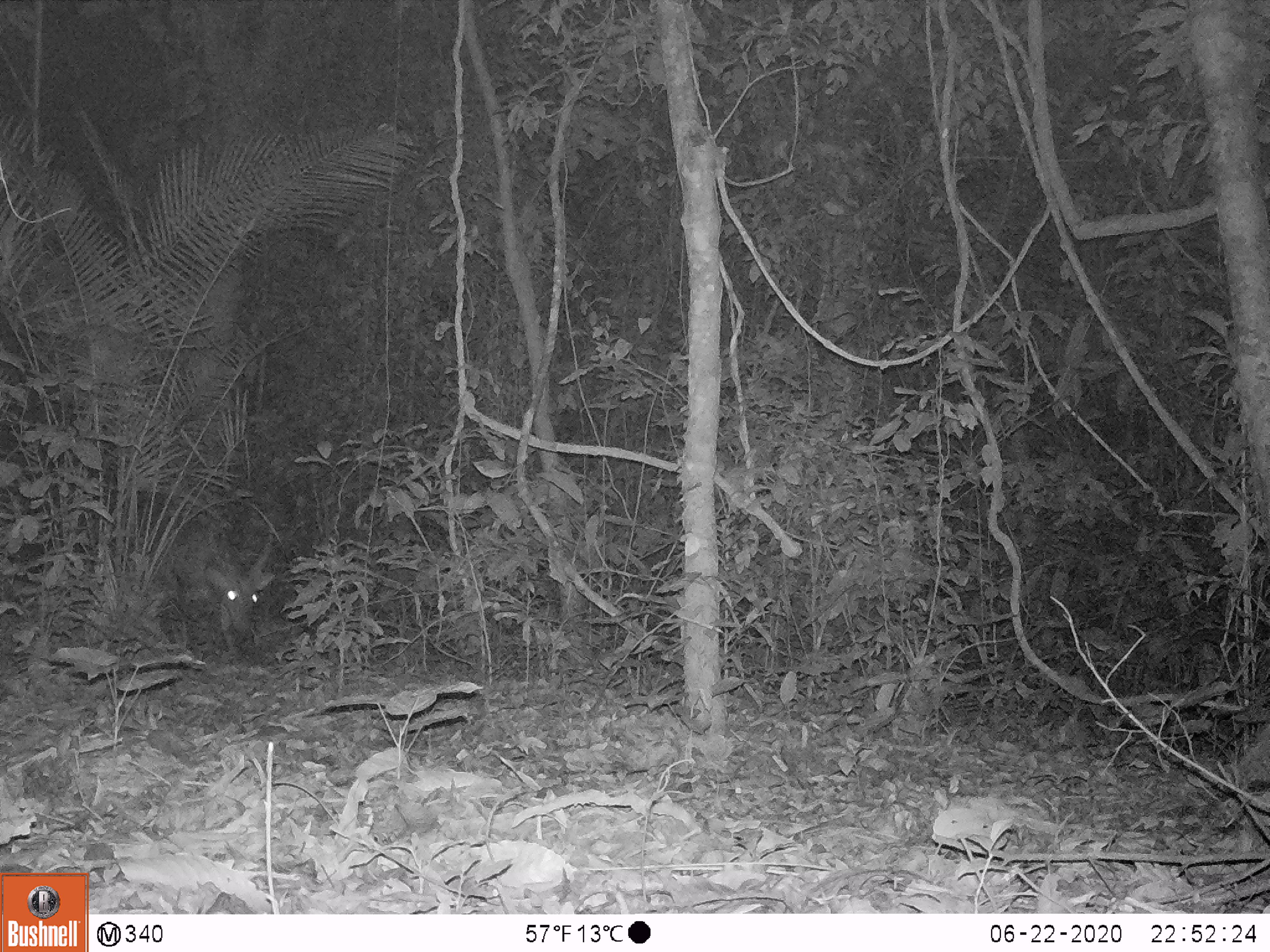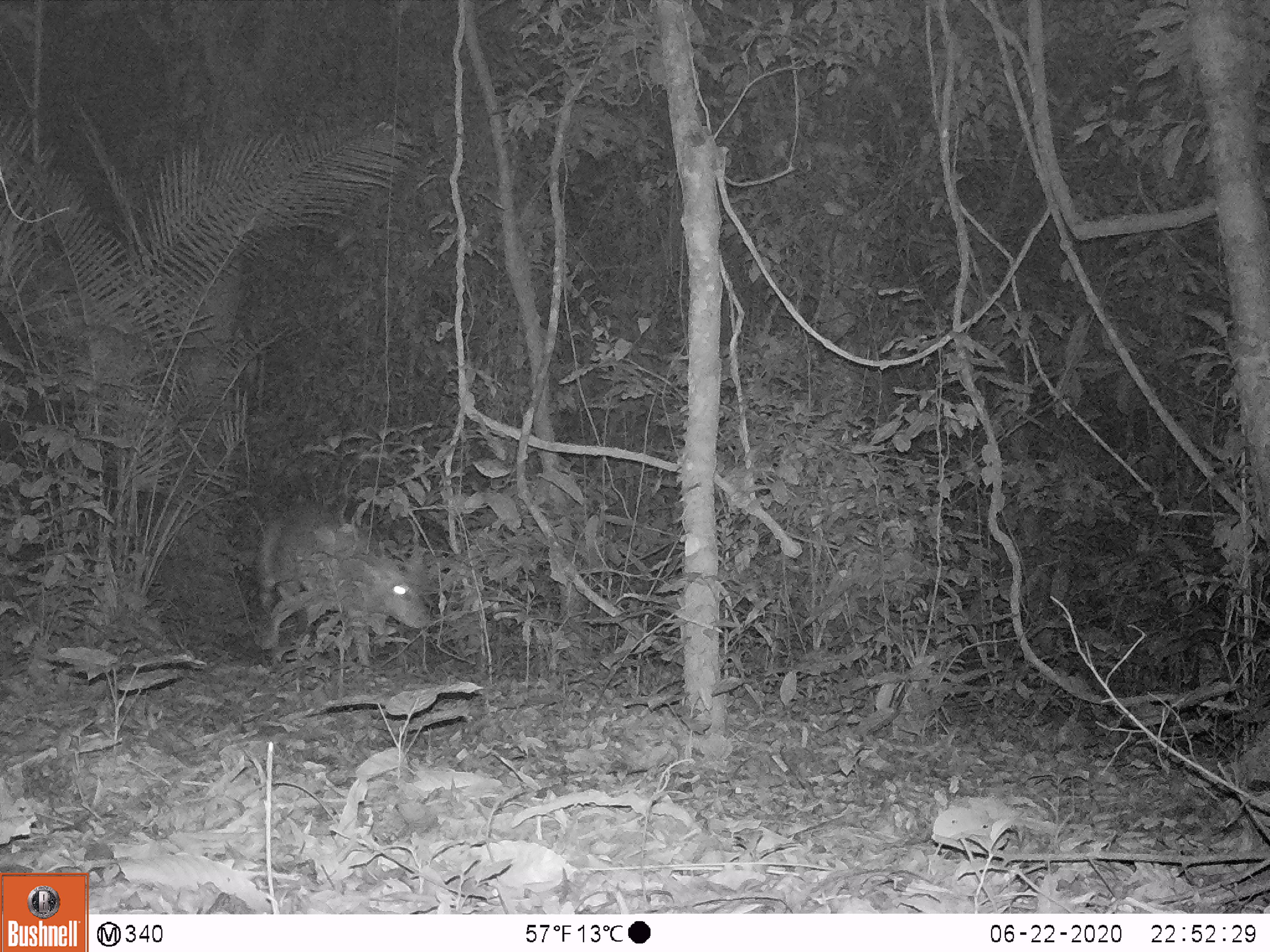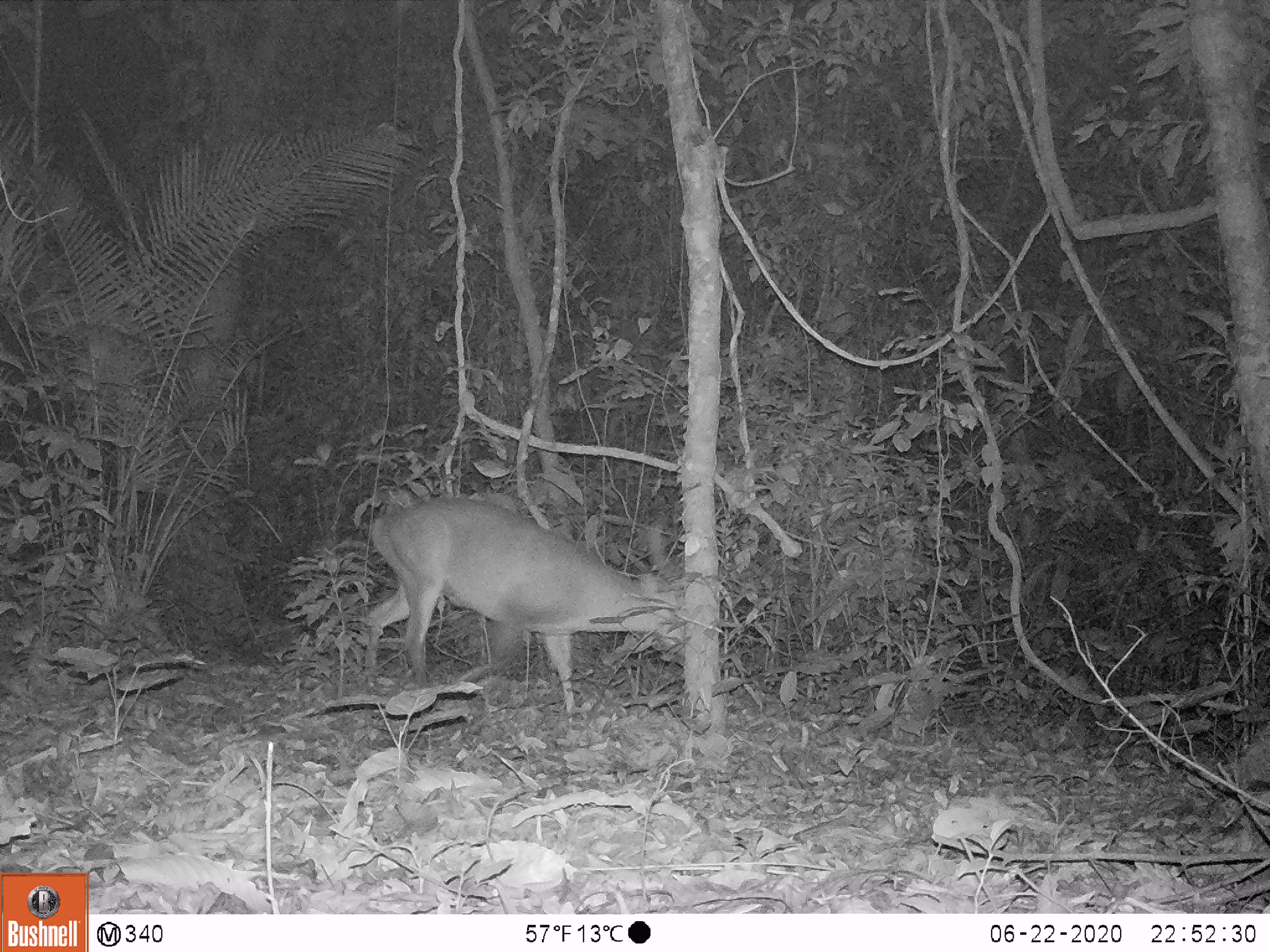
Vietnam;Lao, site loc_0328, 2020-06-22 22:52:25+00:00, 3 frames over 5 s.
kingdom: Animalia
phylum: Chordata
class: Mammalia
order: Artiodactyla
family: Cervidae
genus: Muntiacus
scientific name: Muntiacus vuquangensis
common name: large-antlered muntjac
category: large antlered muntjac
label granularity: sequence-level